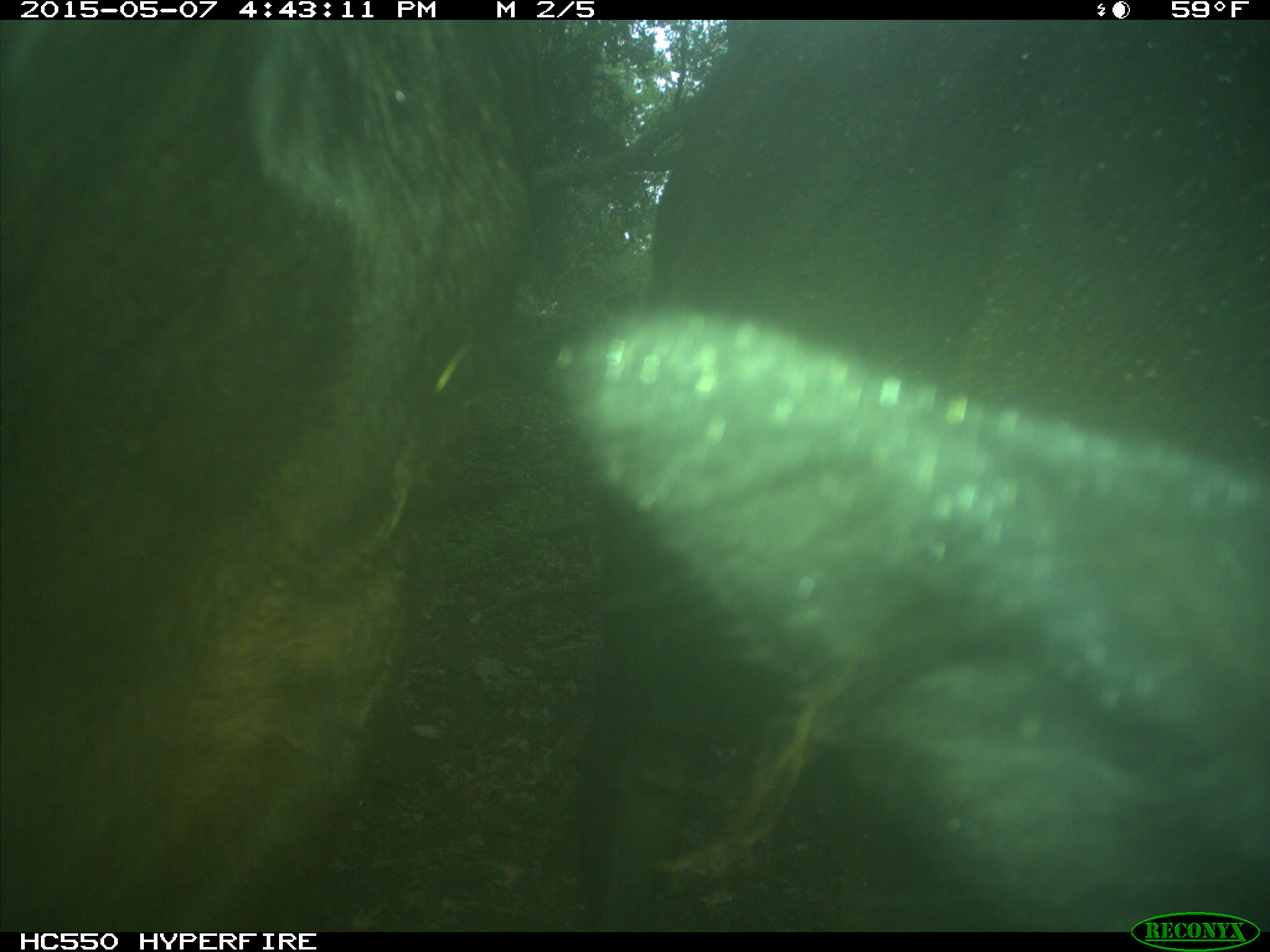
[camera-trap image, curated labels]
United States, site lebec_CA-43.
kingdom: Animalia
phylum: Chordata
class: Mammalia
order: Artiodactyla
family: Bovidae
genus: Bos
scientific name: Bos taurus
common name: domestic cow